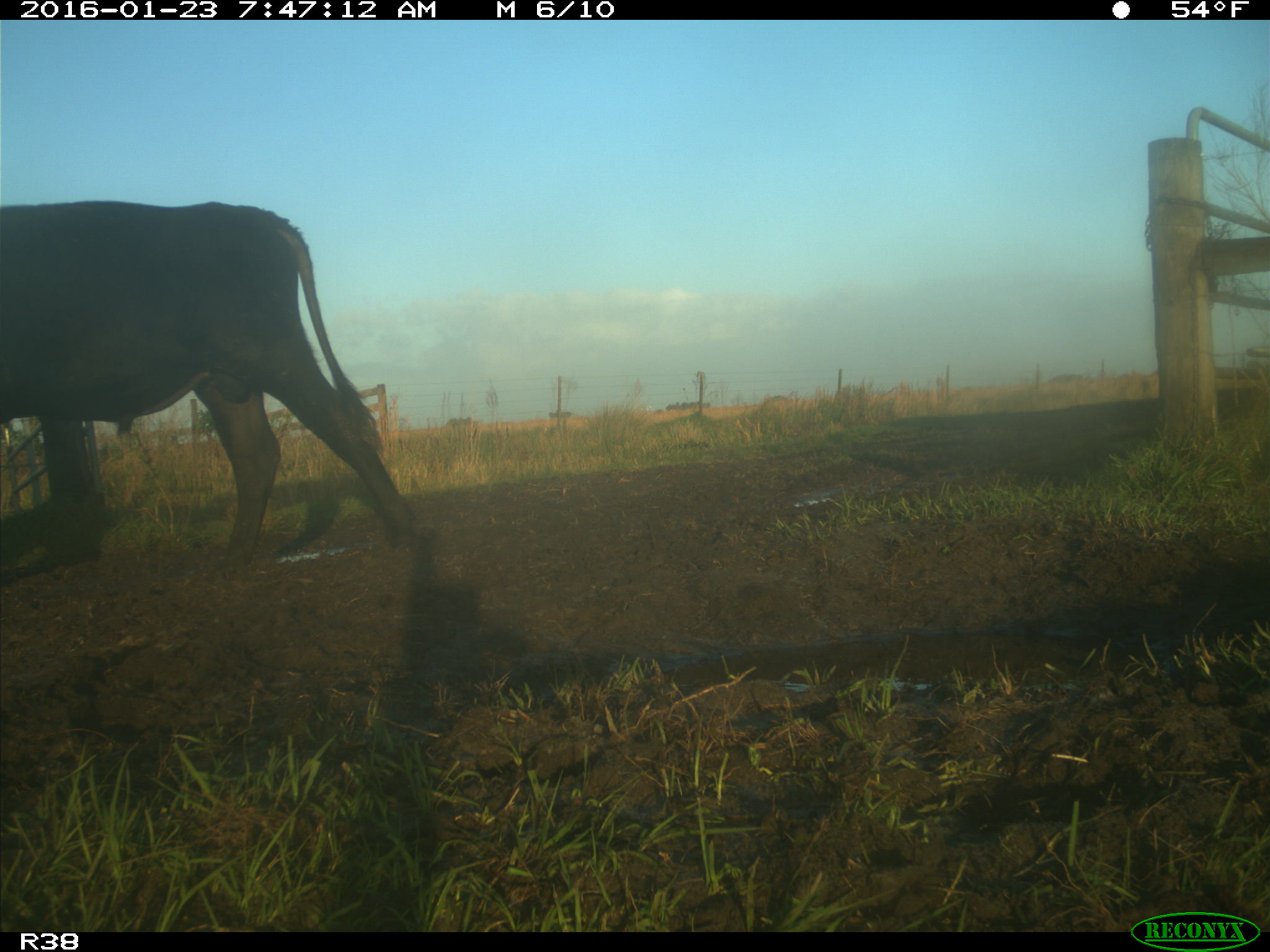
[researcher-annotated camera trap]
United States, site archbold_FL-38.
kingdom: Animalia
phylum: Chordata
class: Mammalia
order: Artiodactyla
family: Bovidae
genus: Bos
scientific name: Bos taurus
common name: domestic cow